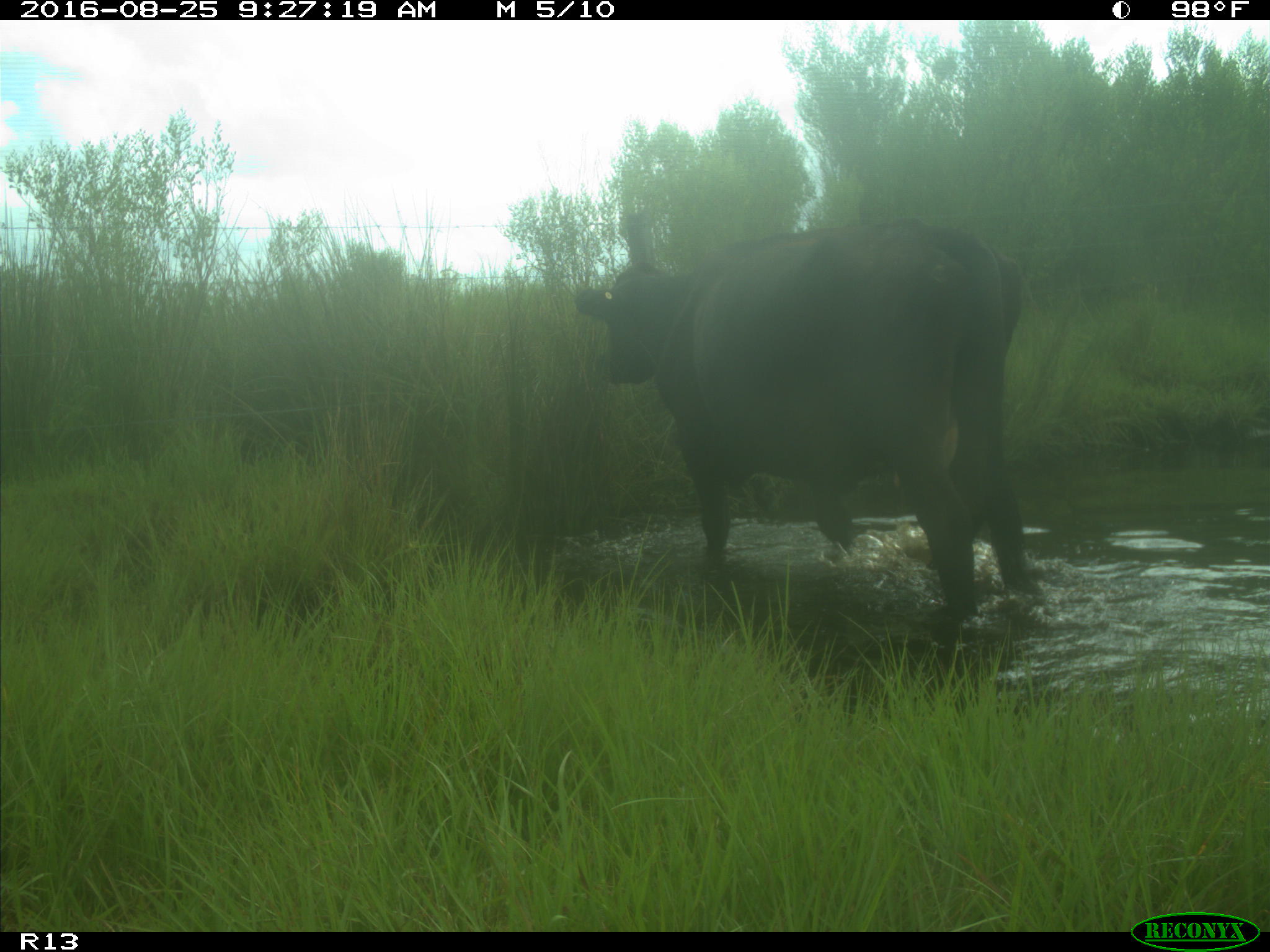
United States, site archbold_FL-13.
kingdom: Animalia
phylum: Chordata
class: Mammalia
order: Artiodactyla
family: Bovidae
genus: Bos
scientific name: Bos taurus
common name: domestic cow